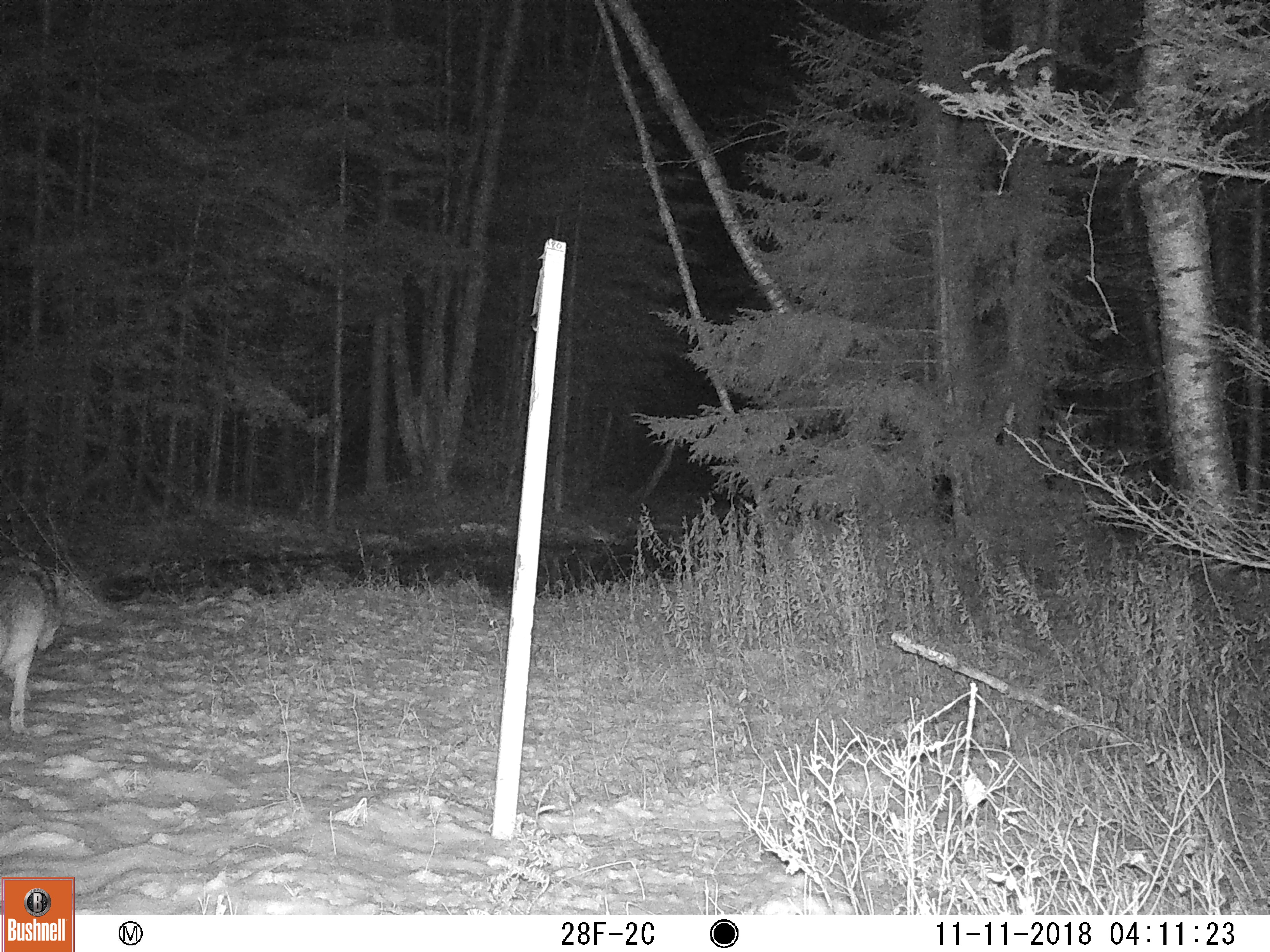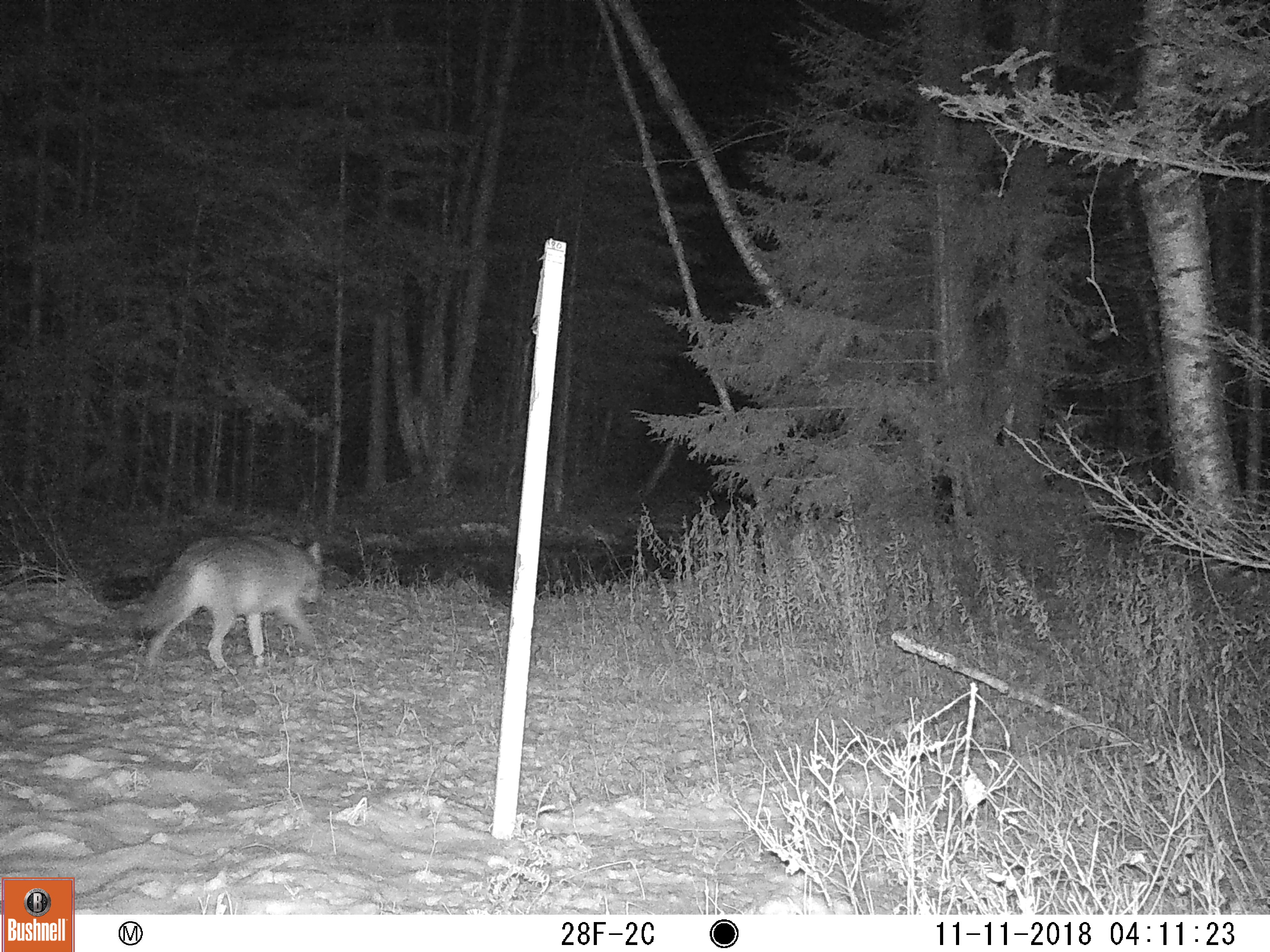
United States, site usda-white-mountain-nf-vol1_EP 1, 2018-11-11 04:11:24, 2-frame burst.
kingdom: Animalia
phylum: Chordata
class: Mammalia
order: Carnivora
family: Canidae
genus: Canis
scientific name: Canis latrans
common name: coyote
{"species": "coyote (Canis latrans)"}